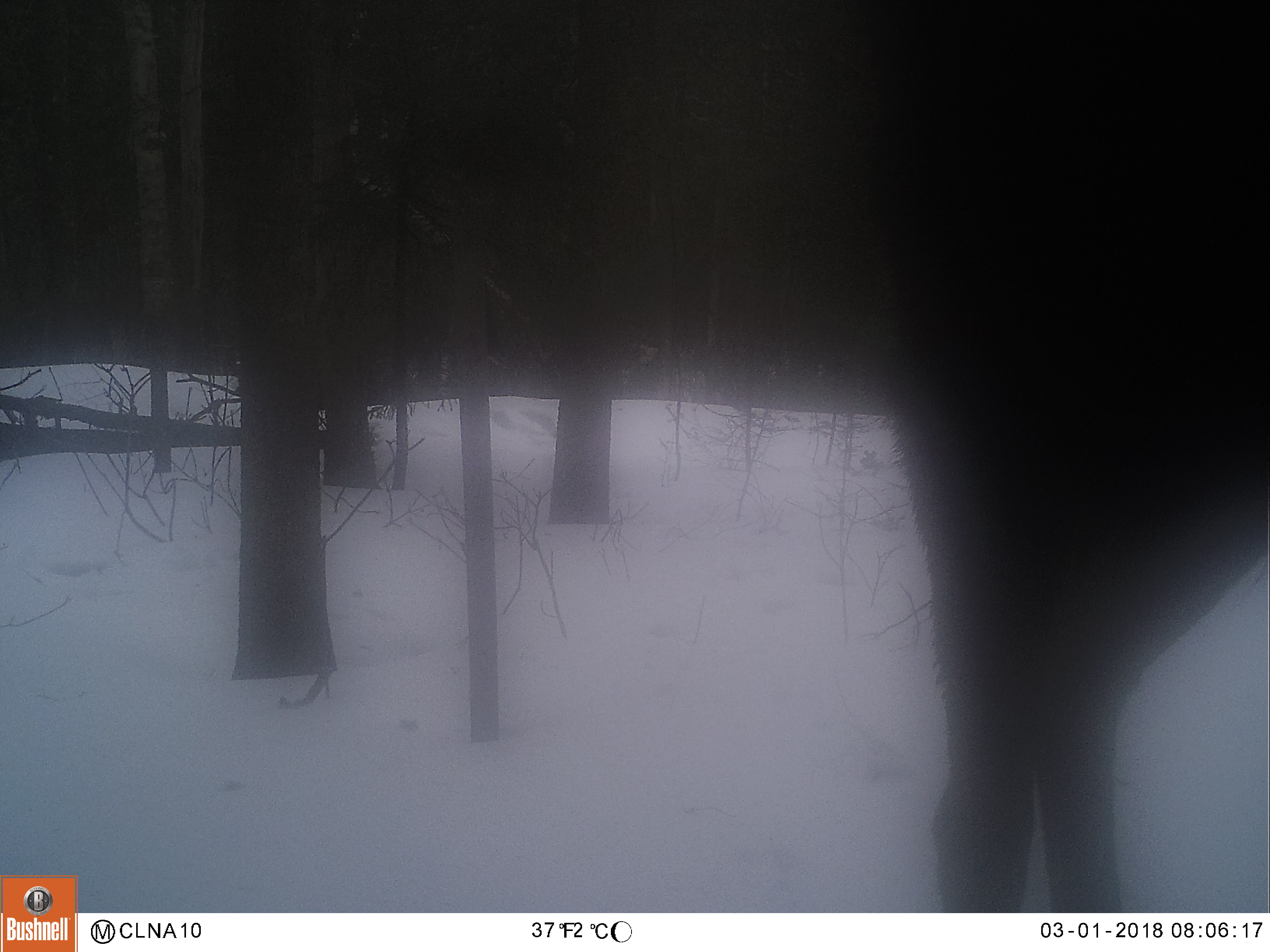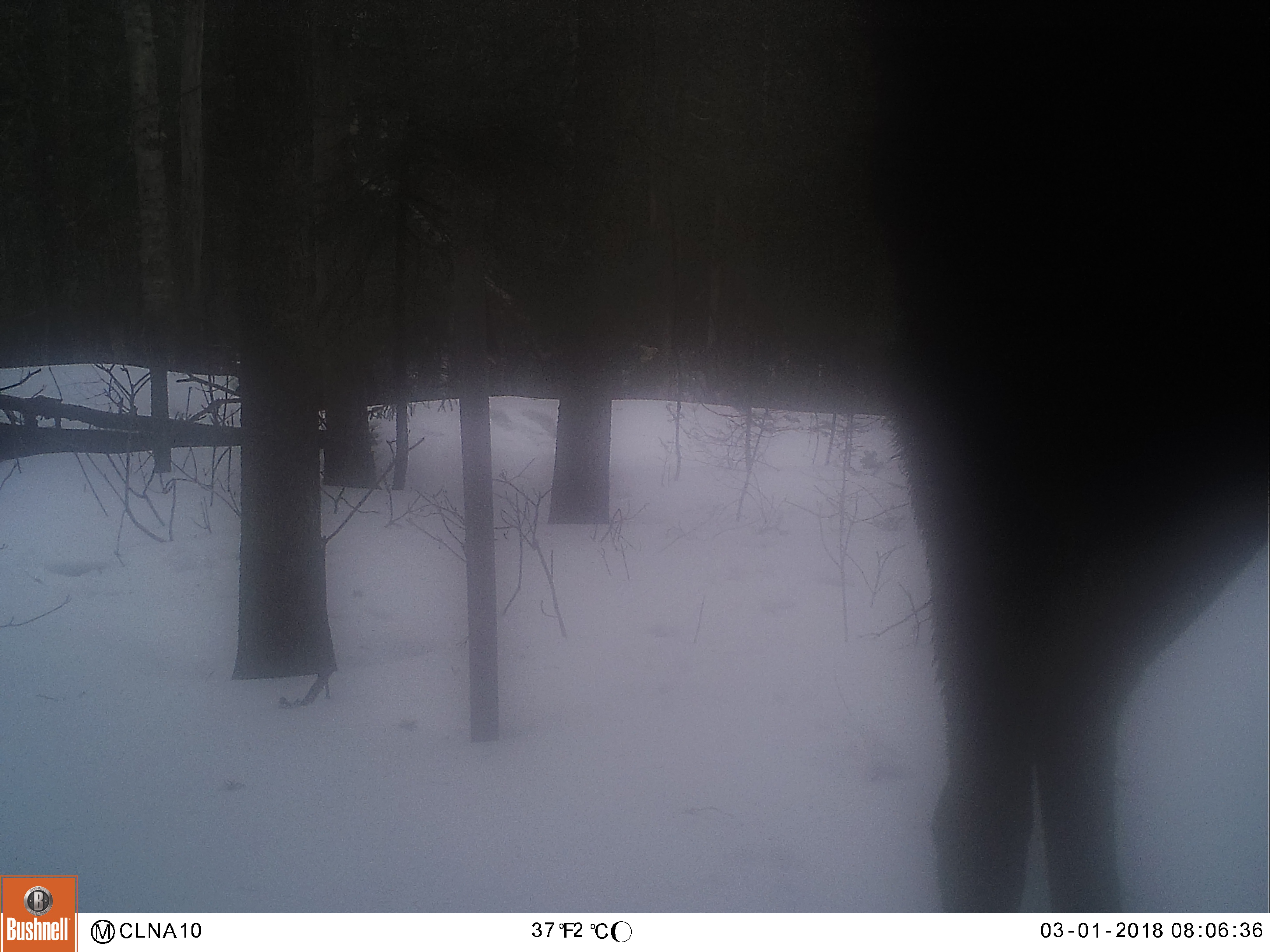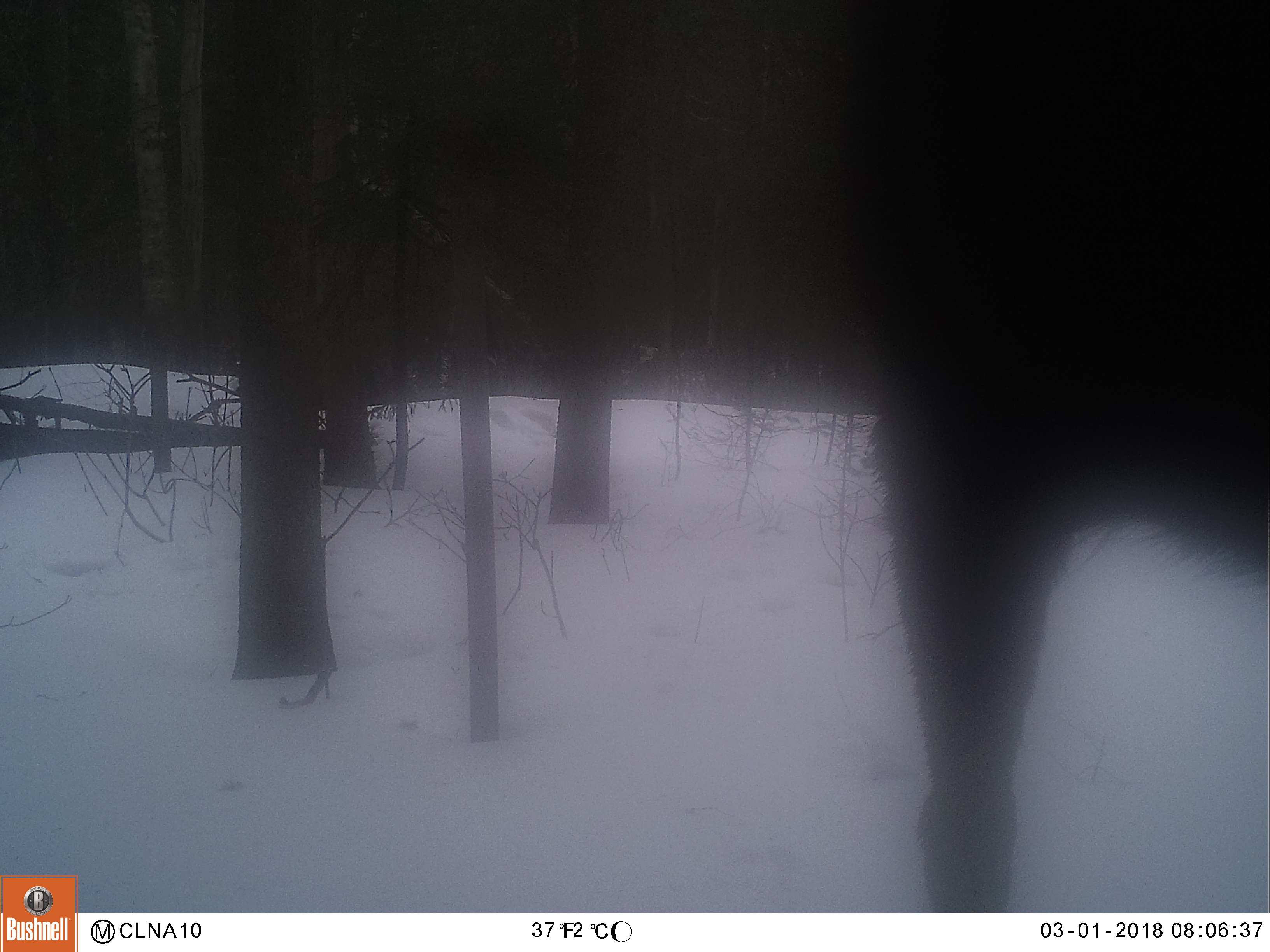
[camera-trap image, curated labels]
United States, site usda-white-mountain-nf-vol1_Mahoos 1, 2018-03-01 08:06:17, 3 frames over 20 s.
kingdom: Animalia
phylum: Chordata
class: Mammalia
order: Artiodactyla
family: Cervidae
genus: Alces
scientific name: Alces alces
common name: moose